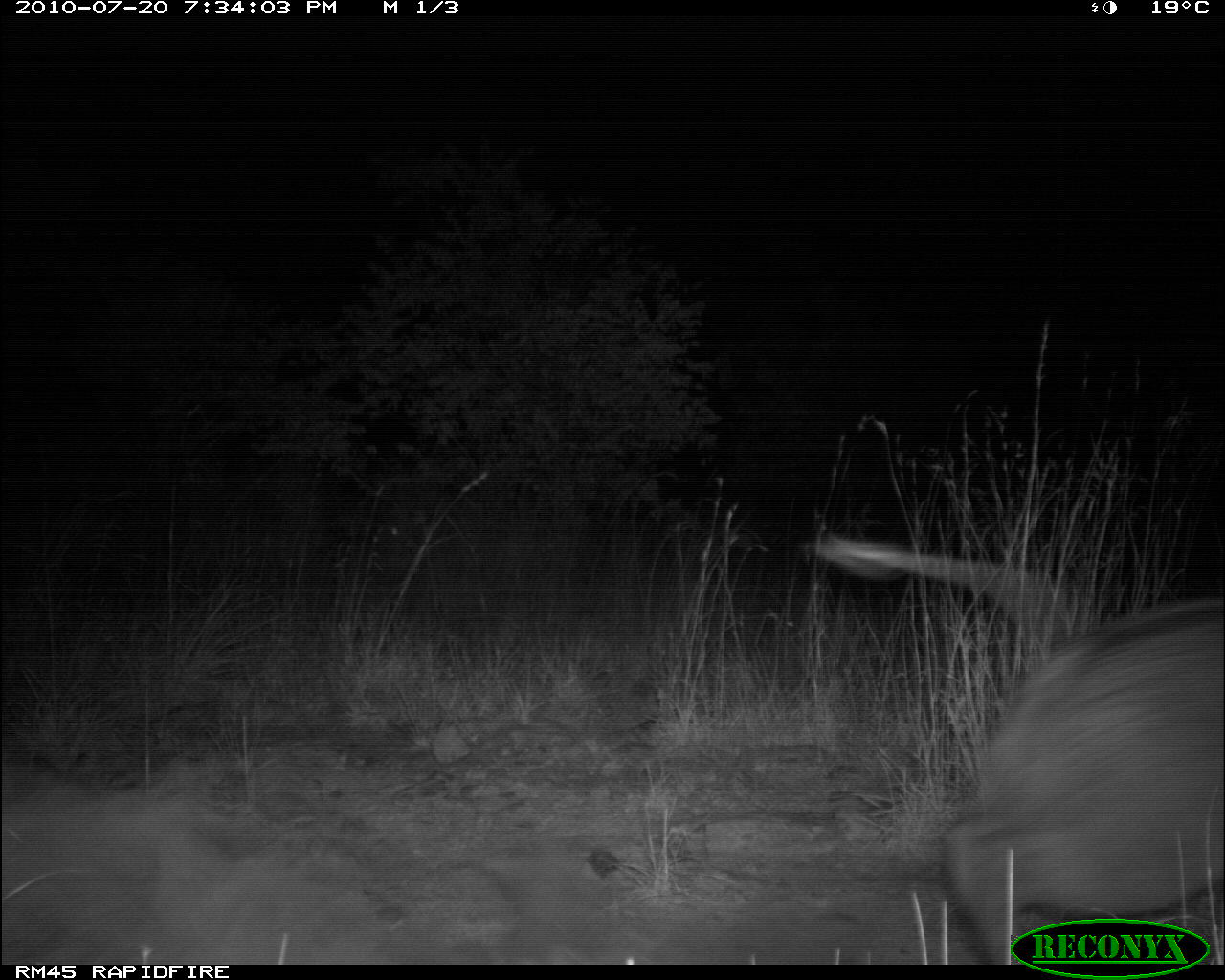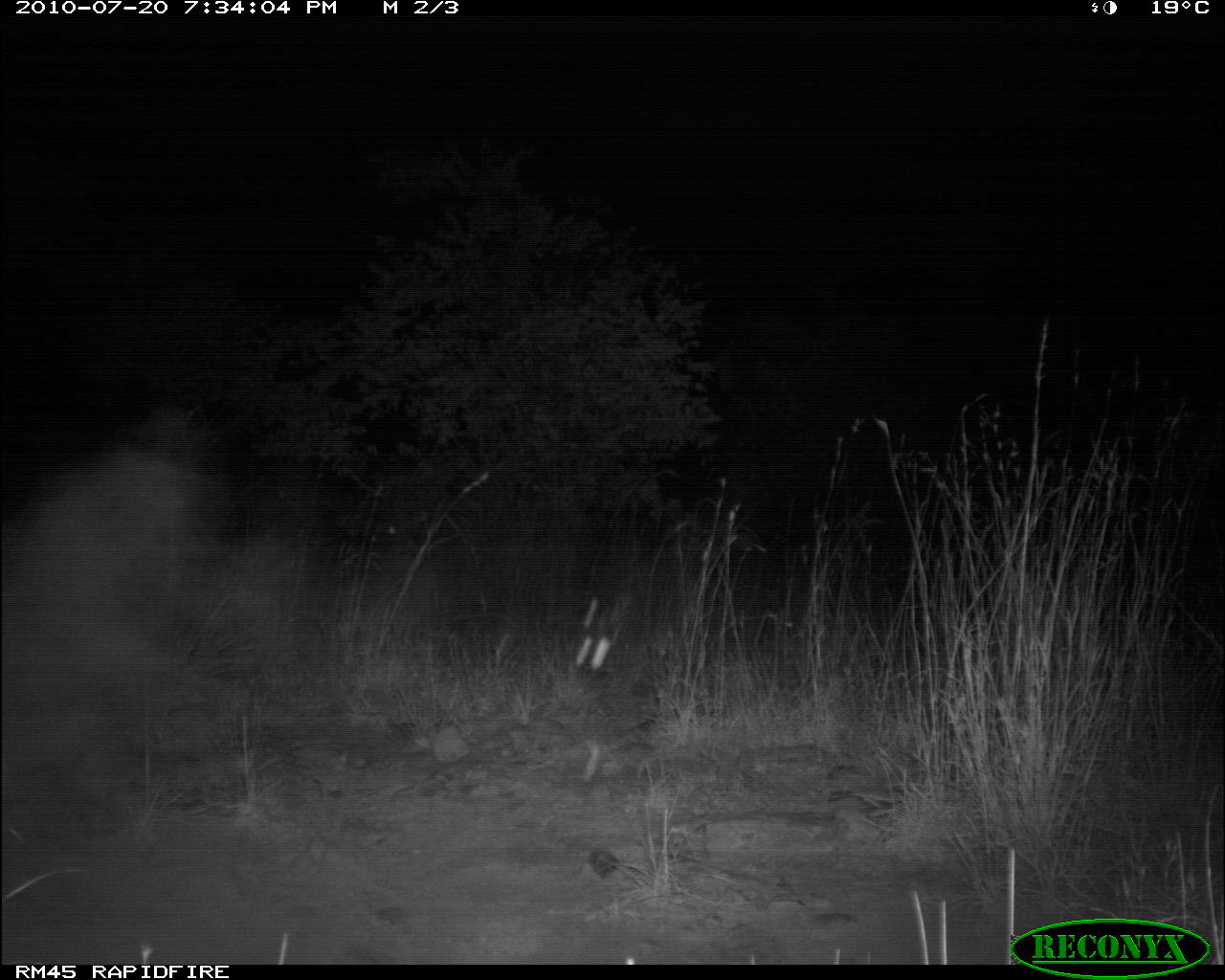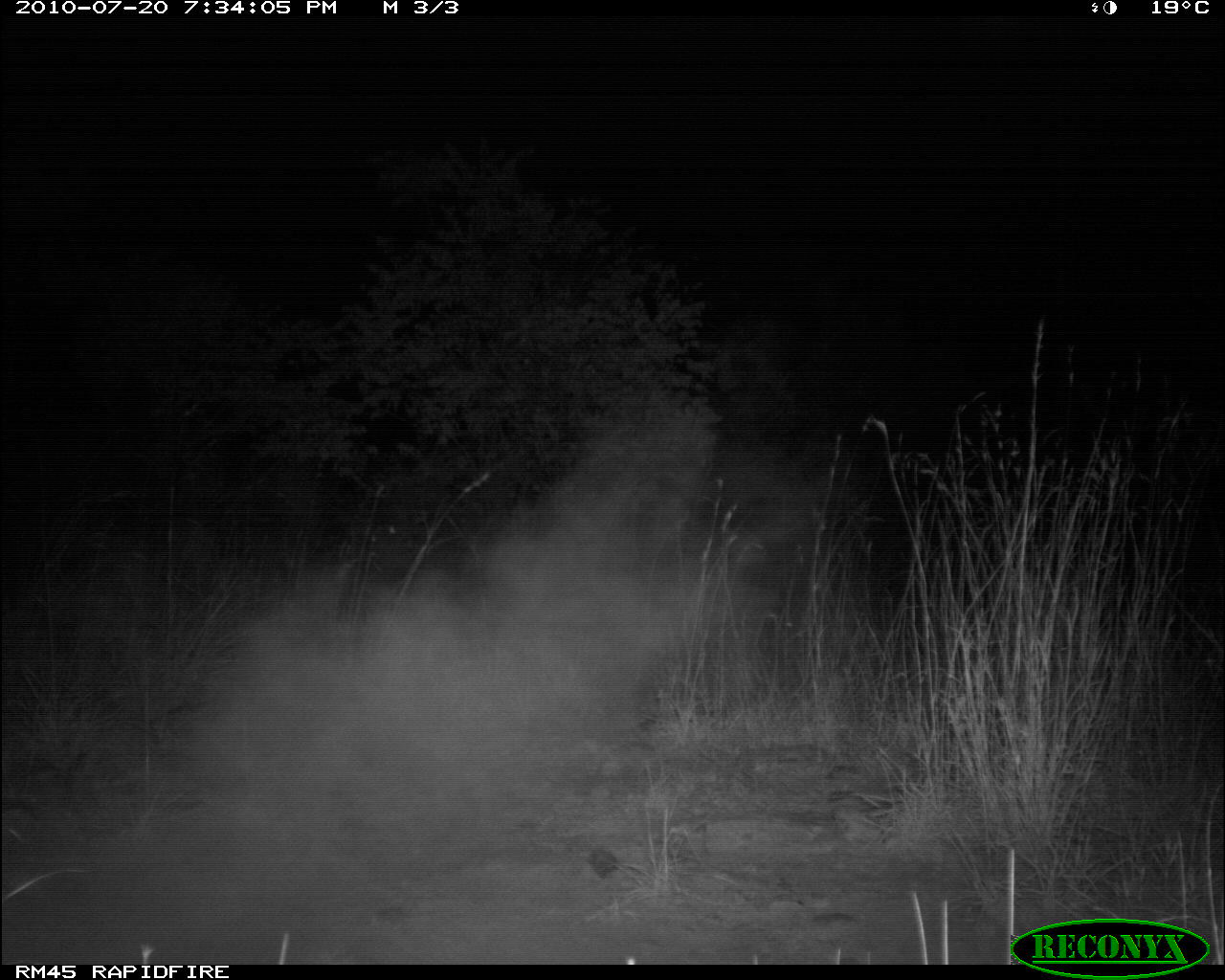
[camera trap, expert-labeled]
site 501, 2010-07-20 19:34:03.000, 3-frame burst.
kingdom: Animalia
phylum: Chordata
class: Mammalia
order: Artiodactyla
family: Bovidae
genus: Tragelaphus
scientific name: Tragelaphus oryx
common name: eland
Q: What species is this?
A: Tragelaphus oryx (eland).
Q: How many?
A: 1.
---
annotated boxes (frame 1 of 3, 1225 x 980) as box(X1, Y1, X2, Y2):
tragelaphus oryx: box(810, 529, 1225, 965)